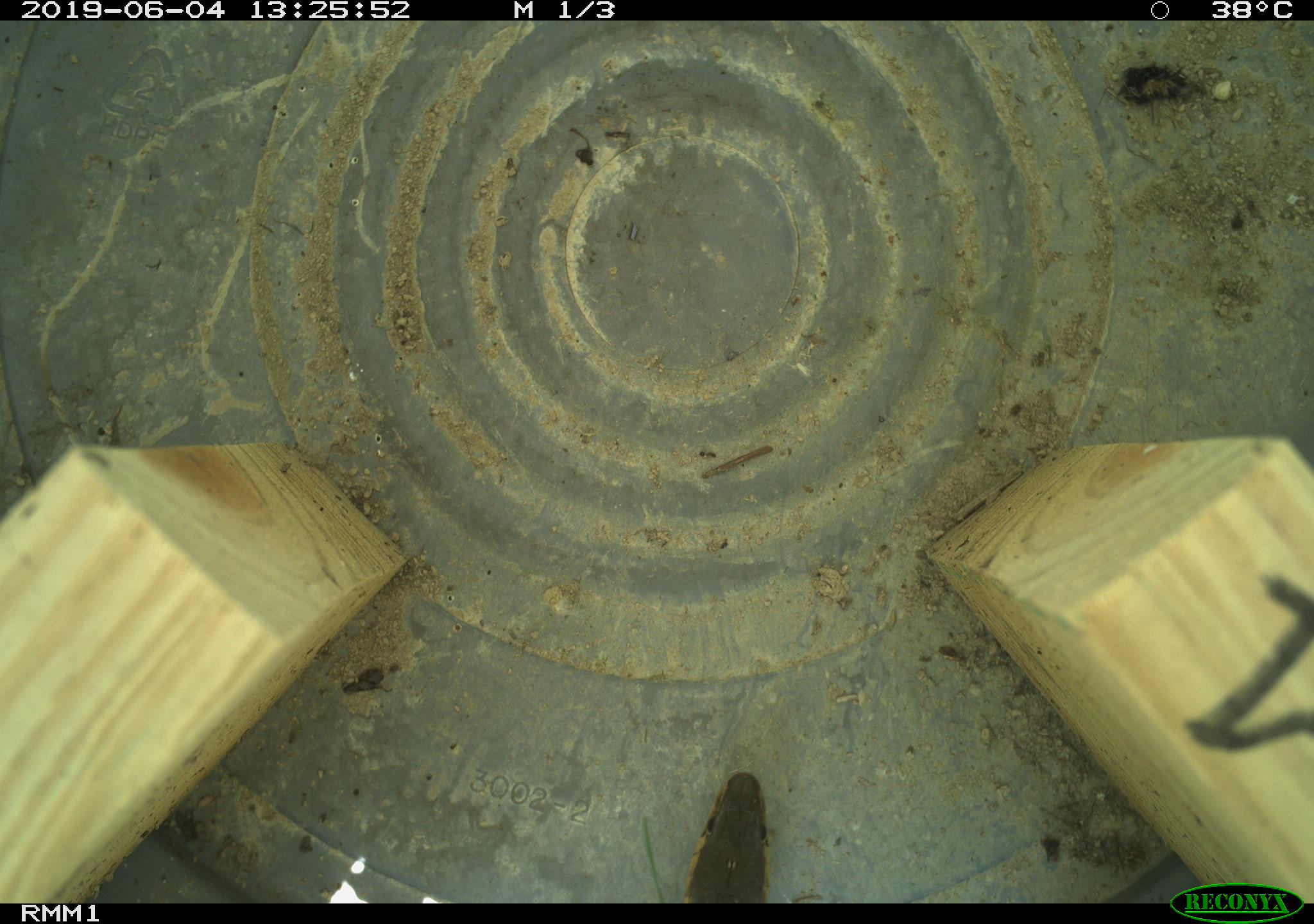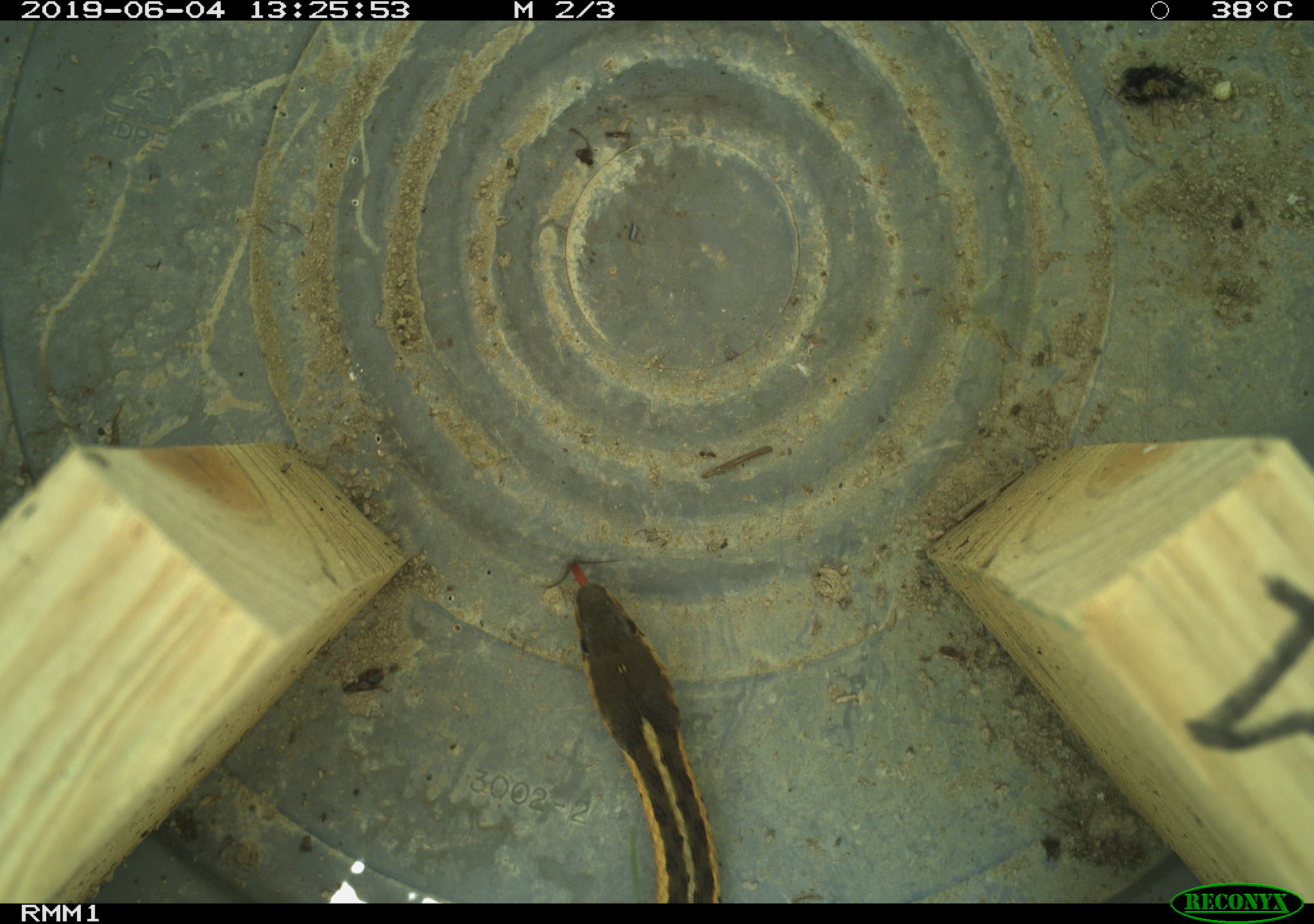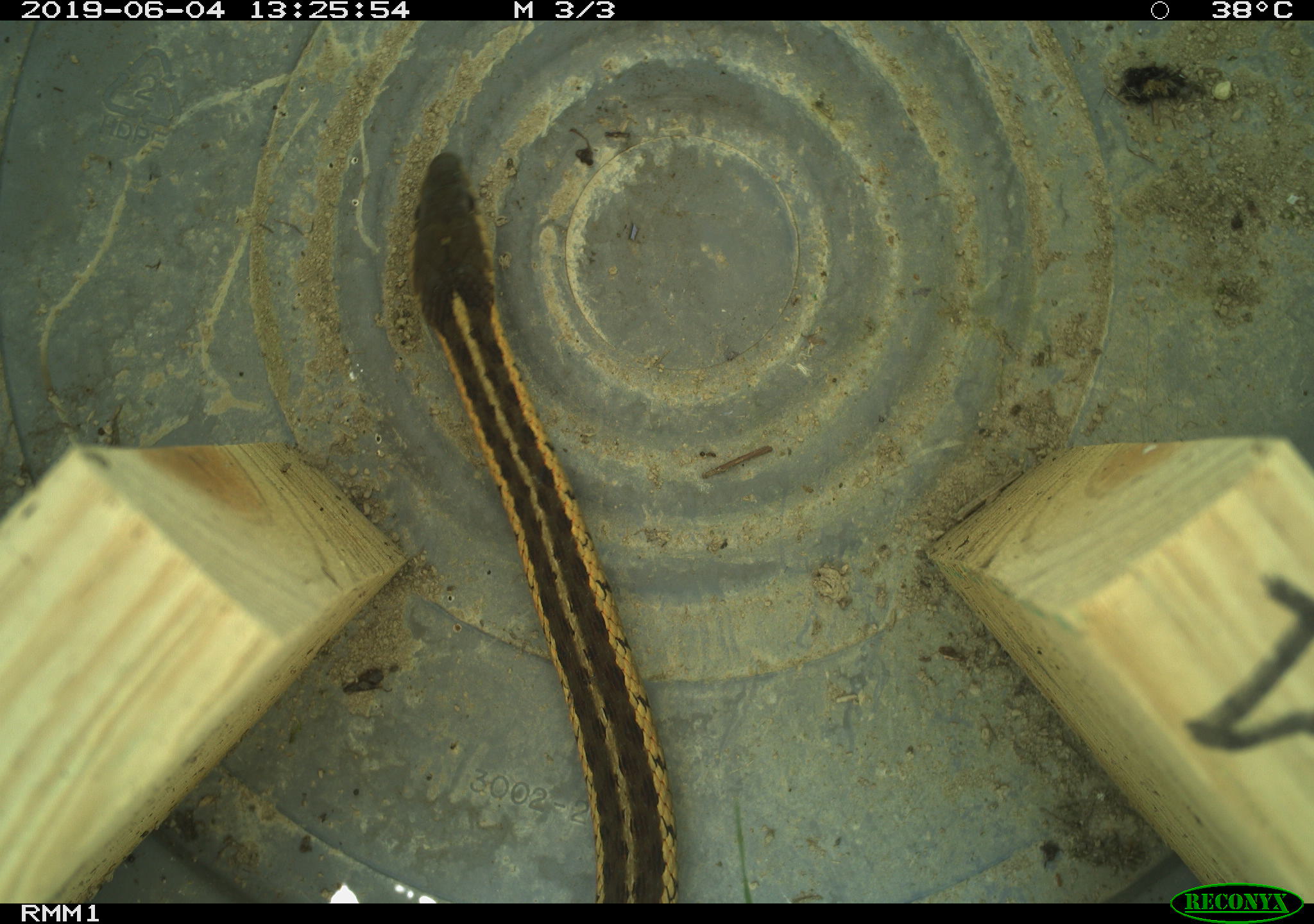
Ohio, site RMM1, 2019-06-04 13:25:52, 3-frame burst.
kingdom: Animalia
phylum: Chordata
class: Reptilia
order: Squamata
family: Colubridae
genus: Thamnophis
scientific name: Thamnophis sirtalis sirtalis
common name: eastern gartersnake